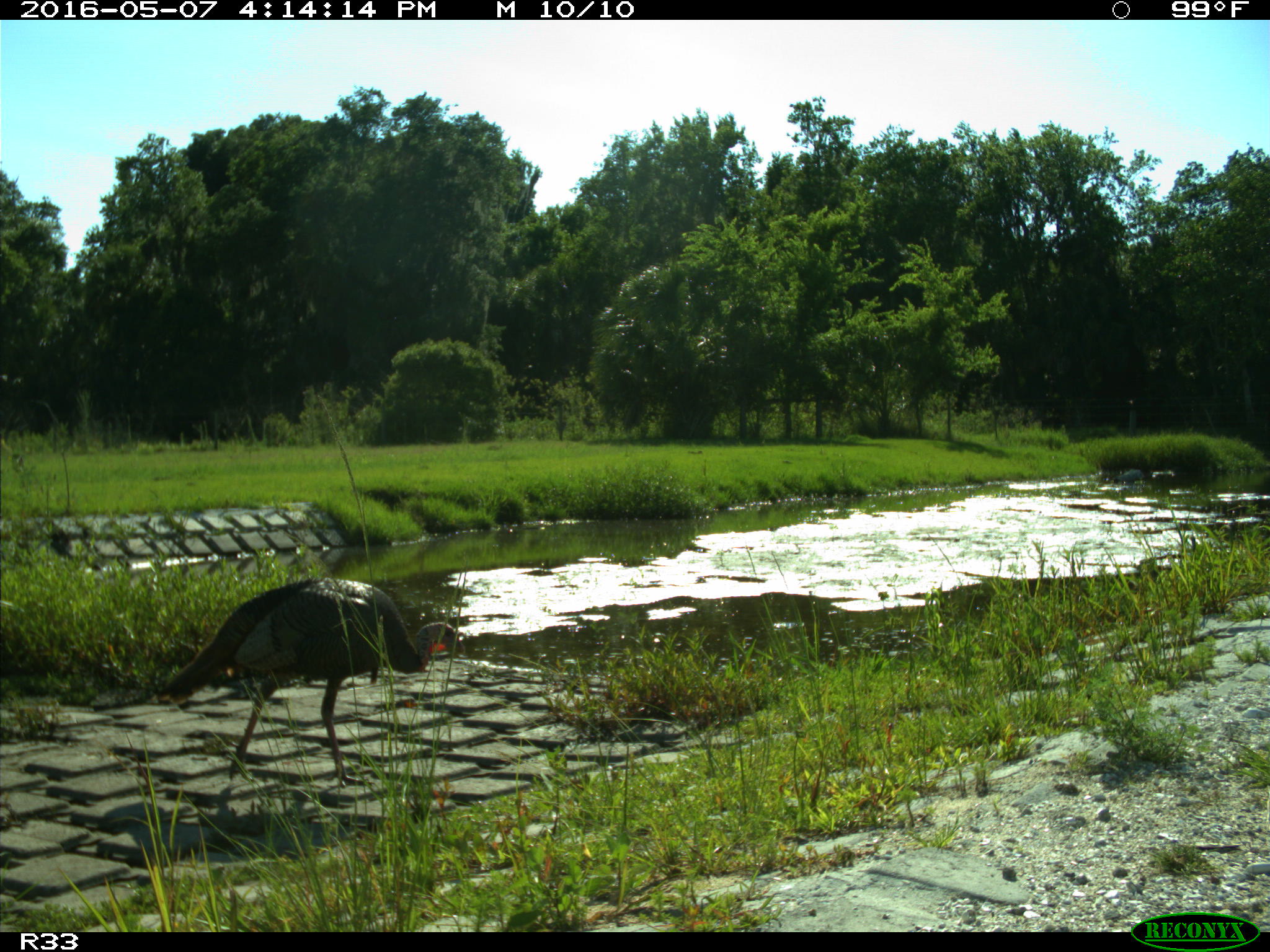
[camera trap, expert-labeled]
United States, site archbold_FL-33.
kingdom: Animalia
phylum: Chordata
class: Aves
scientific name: Aves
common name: birds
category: unidentified bird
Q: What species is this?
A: Unidentified bird (birds) (Aves).